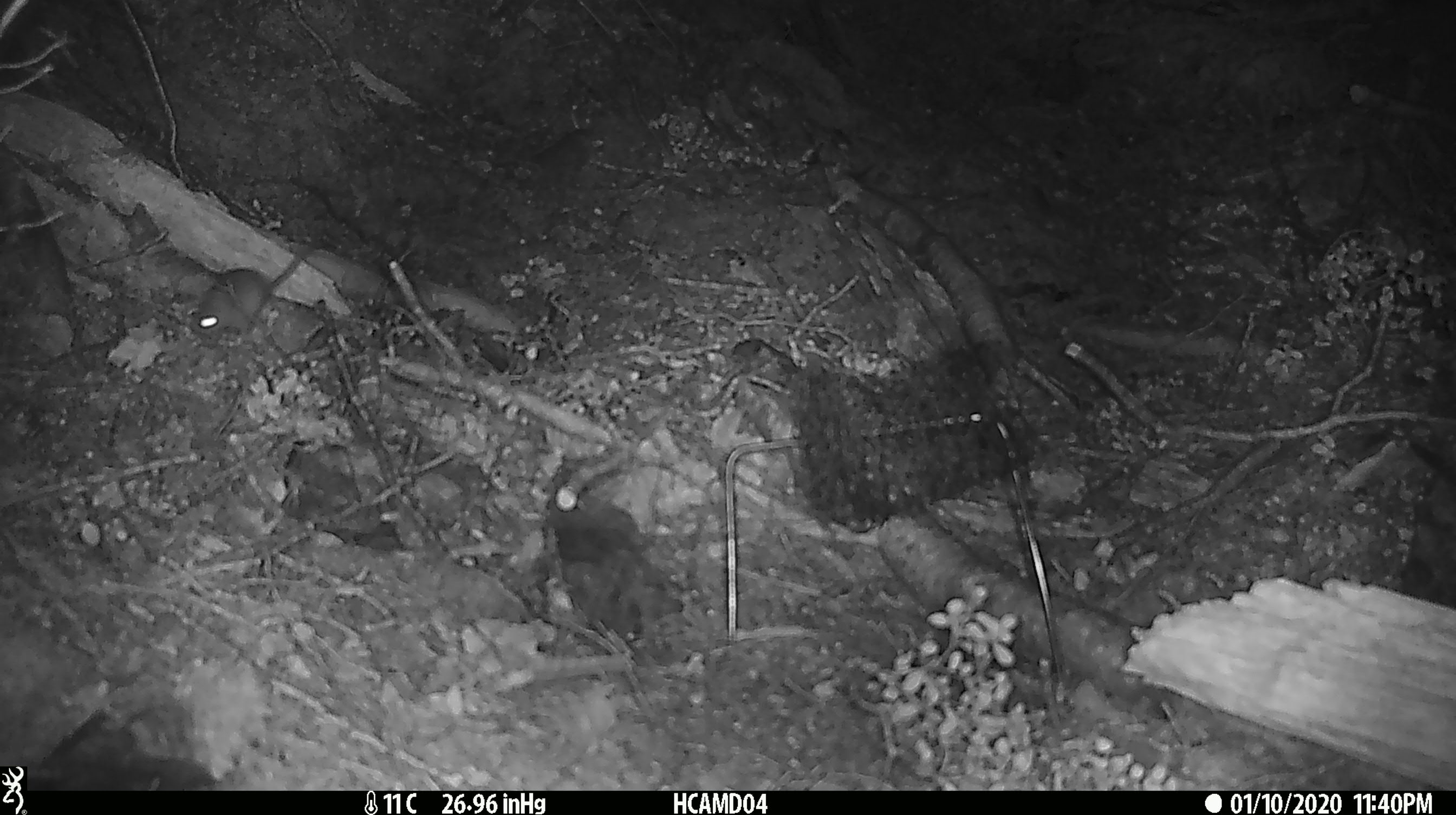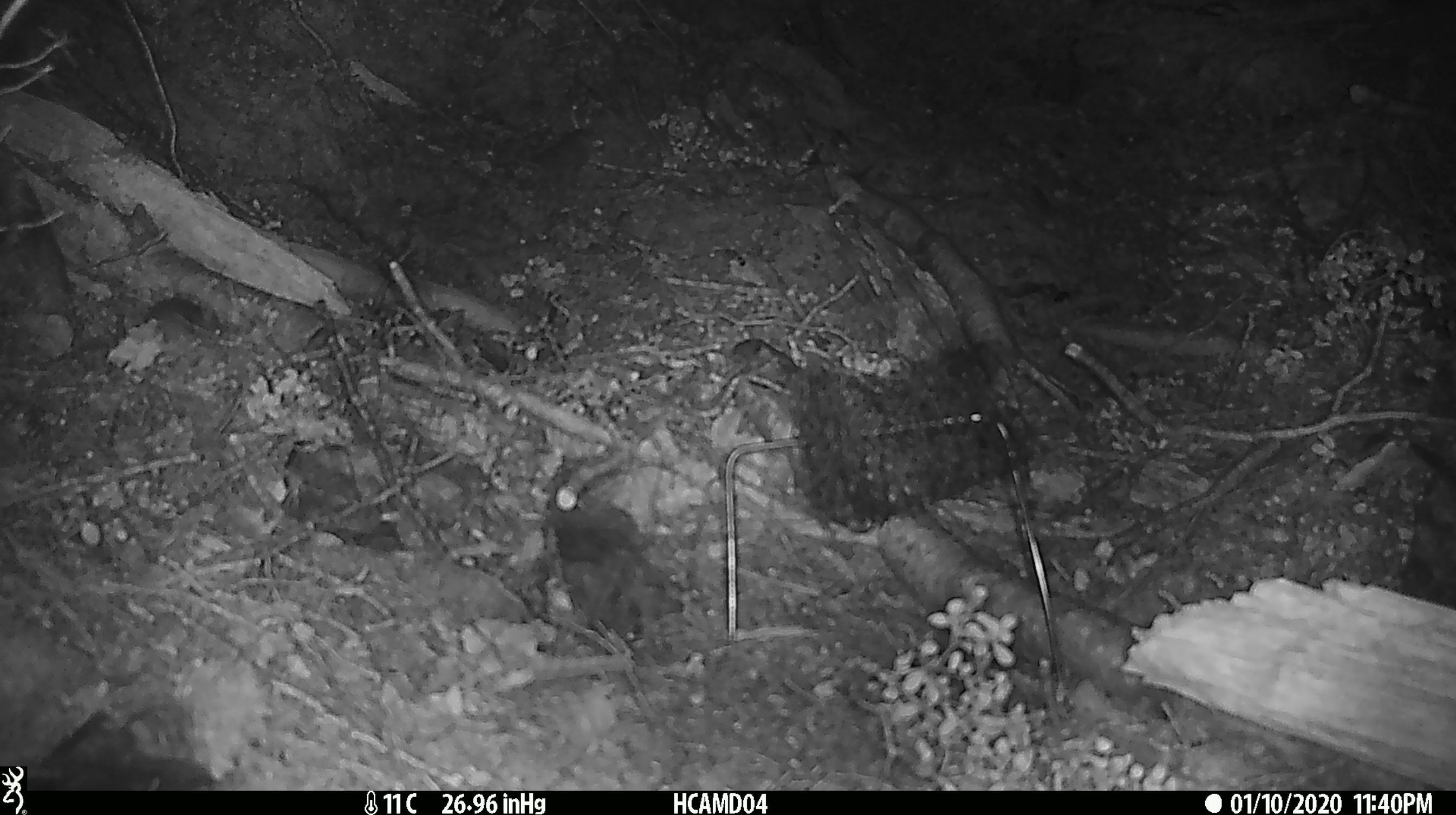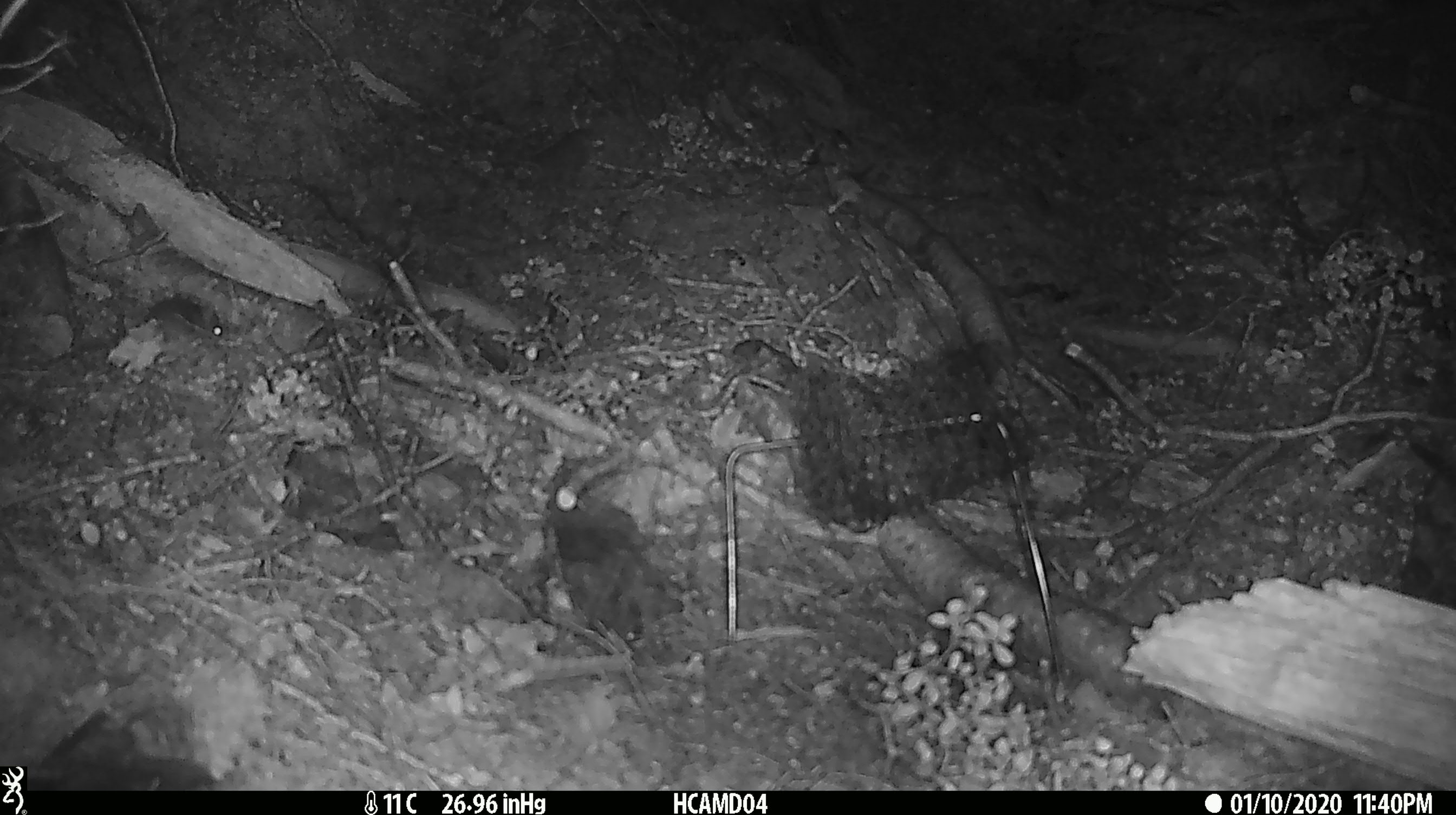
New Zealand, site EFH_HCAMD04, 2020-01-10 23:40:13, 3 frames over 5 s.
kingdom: Animalia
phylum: Chordata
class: Mammalia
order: Rodentia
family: Muridae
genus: Mus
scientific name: Mus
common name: mouse